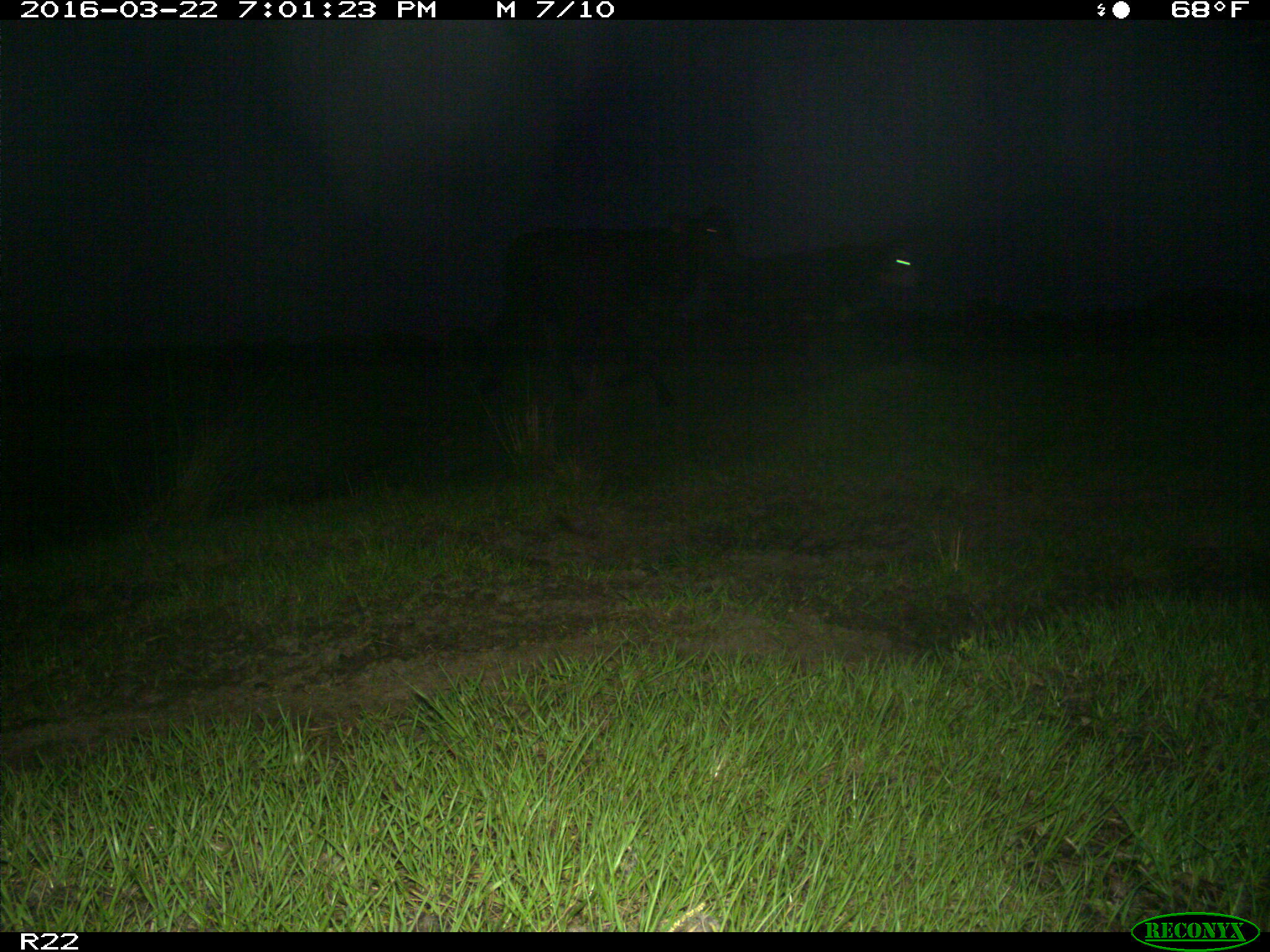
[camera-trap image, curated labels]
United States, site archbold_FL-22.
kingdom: Animalia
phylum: Chordata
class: Mammalia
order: Artiodactyla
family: Bovidae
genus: Bos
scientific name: Bos taurus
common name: domestic cow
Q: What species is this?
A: Bos taurus (domestic cow).